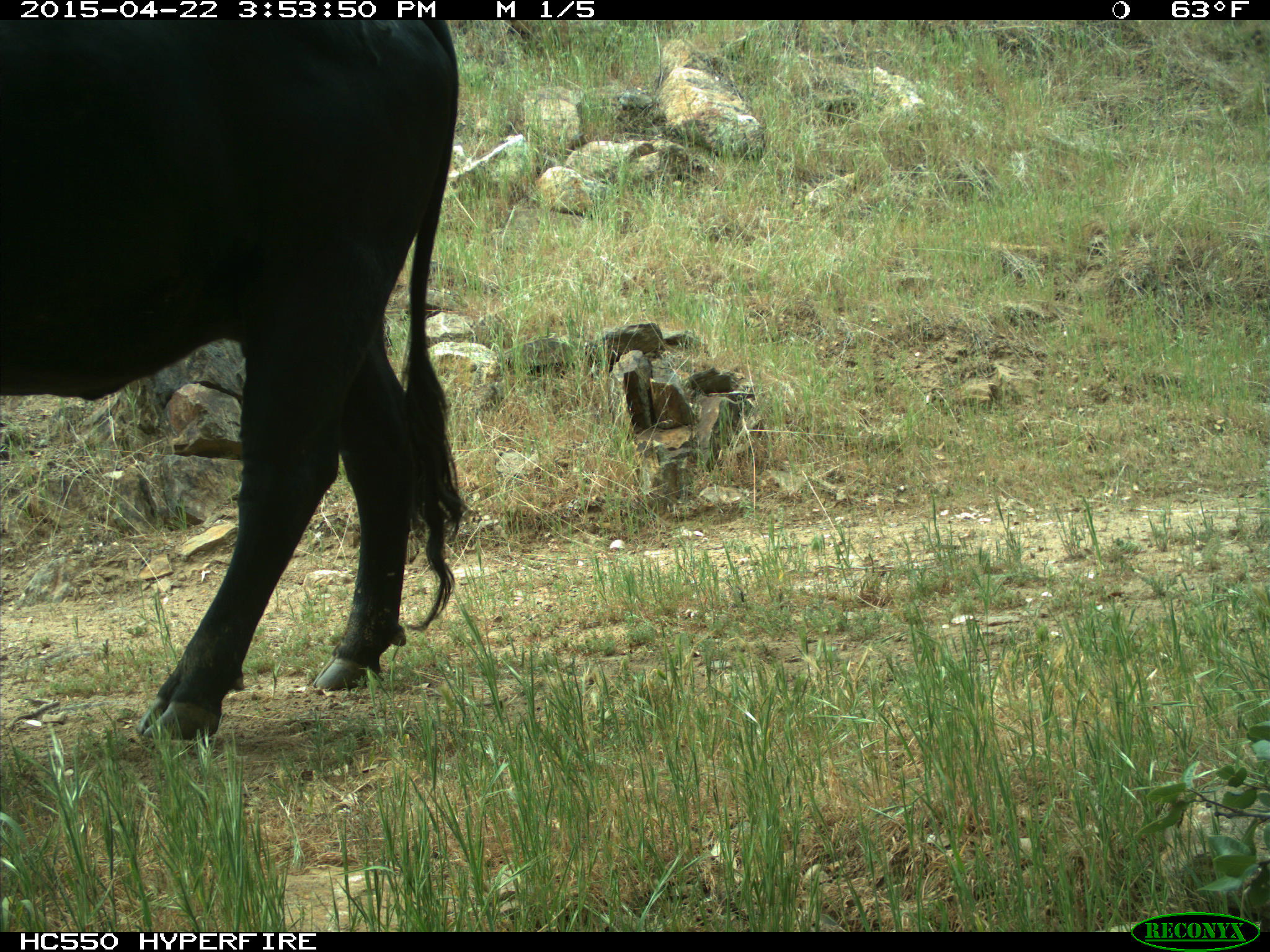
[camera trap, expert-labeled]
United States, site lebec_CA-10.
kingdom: Animalia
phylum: Chordata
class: Mammalia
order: Artiodactyla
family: Bovidae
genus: Bos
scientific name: Bos taurus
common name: domestic cow